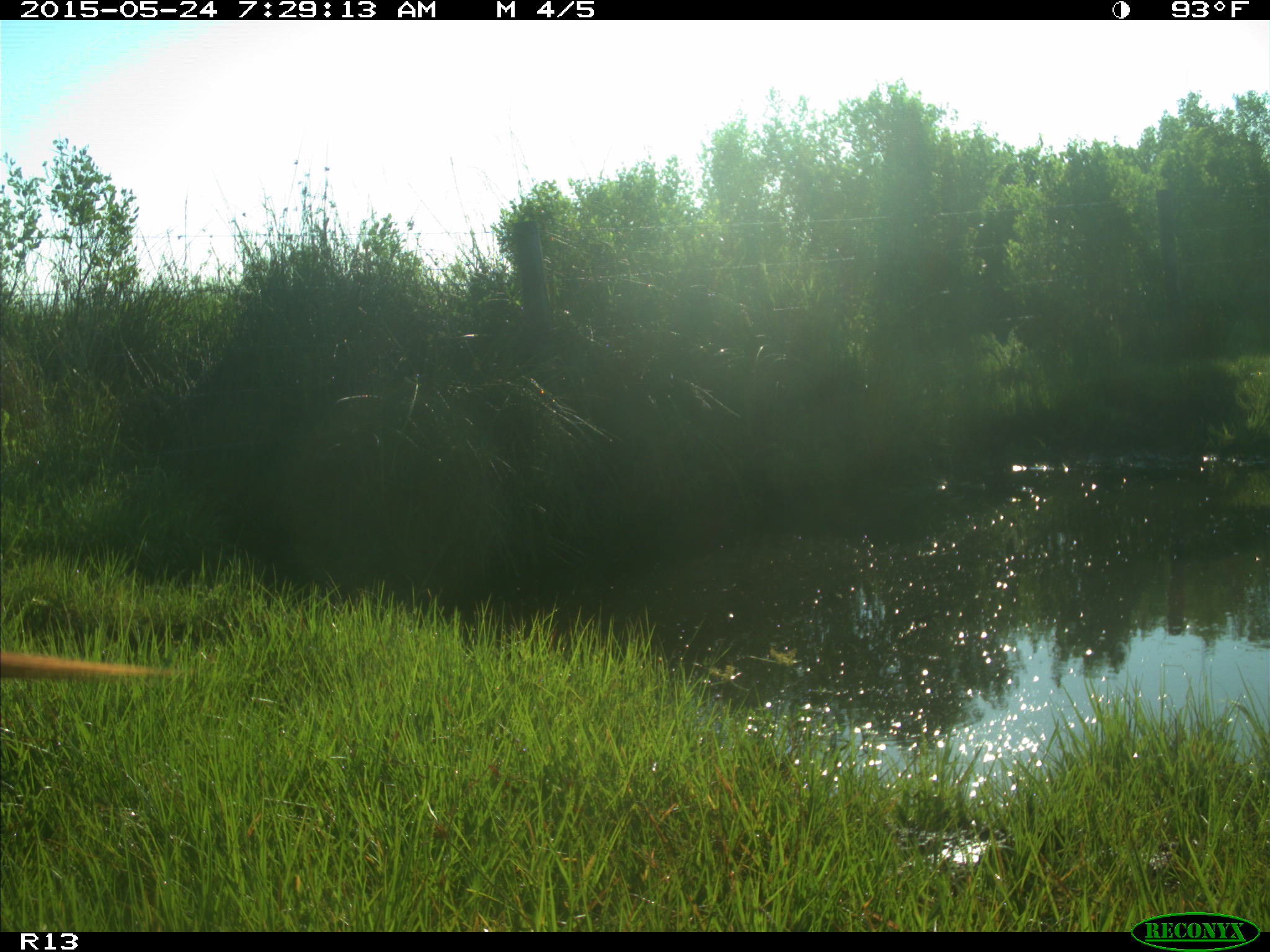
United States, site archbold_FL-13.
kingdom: Animalia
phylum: Chordata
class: Mammalia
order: Artiodactyla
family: Bovidae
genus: Bos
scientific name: Bos taurus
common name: domestic cow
Bos taurus (domestic cow).